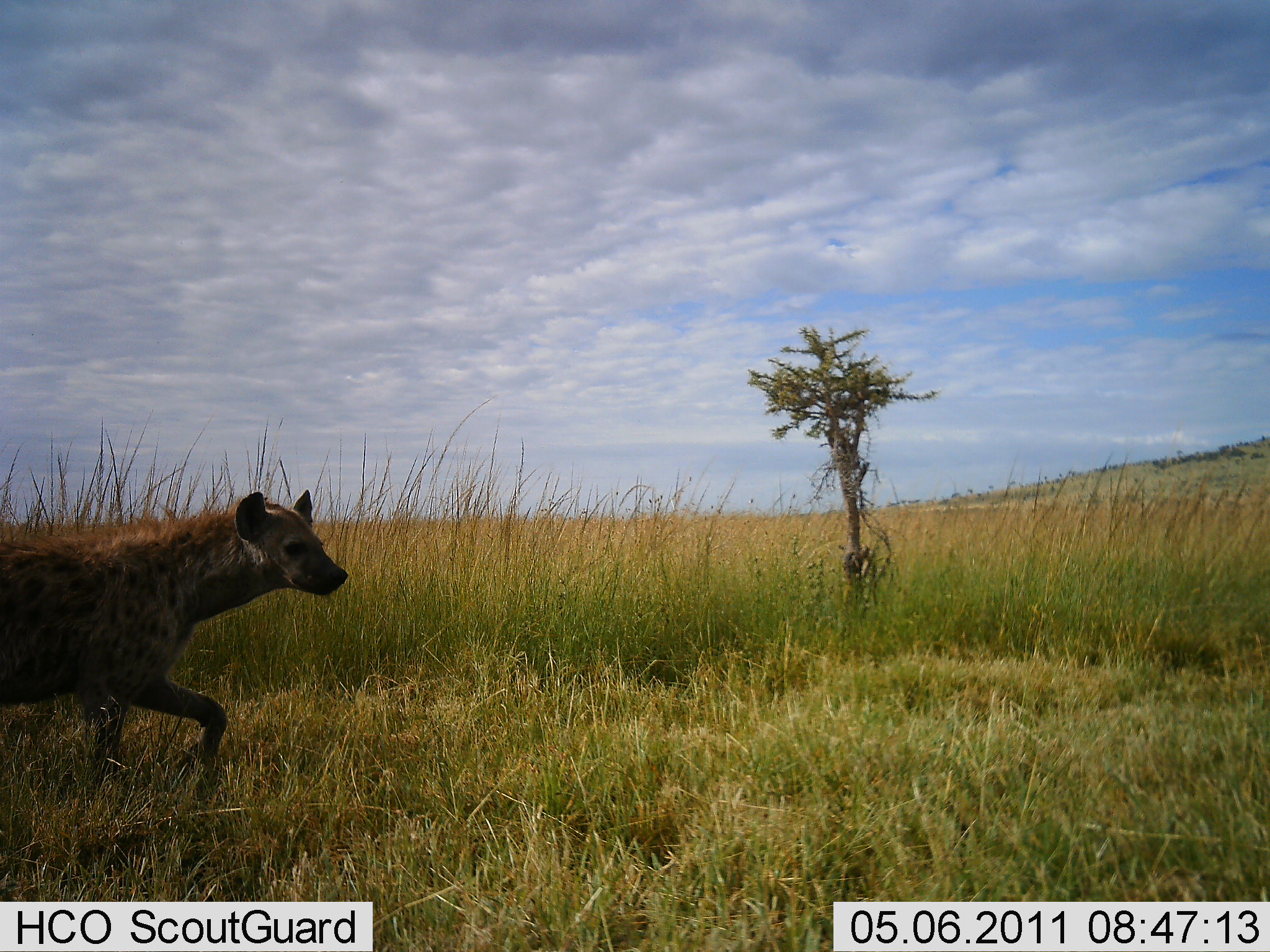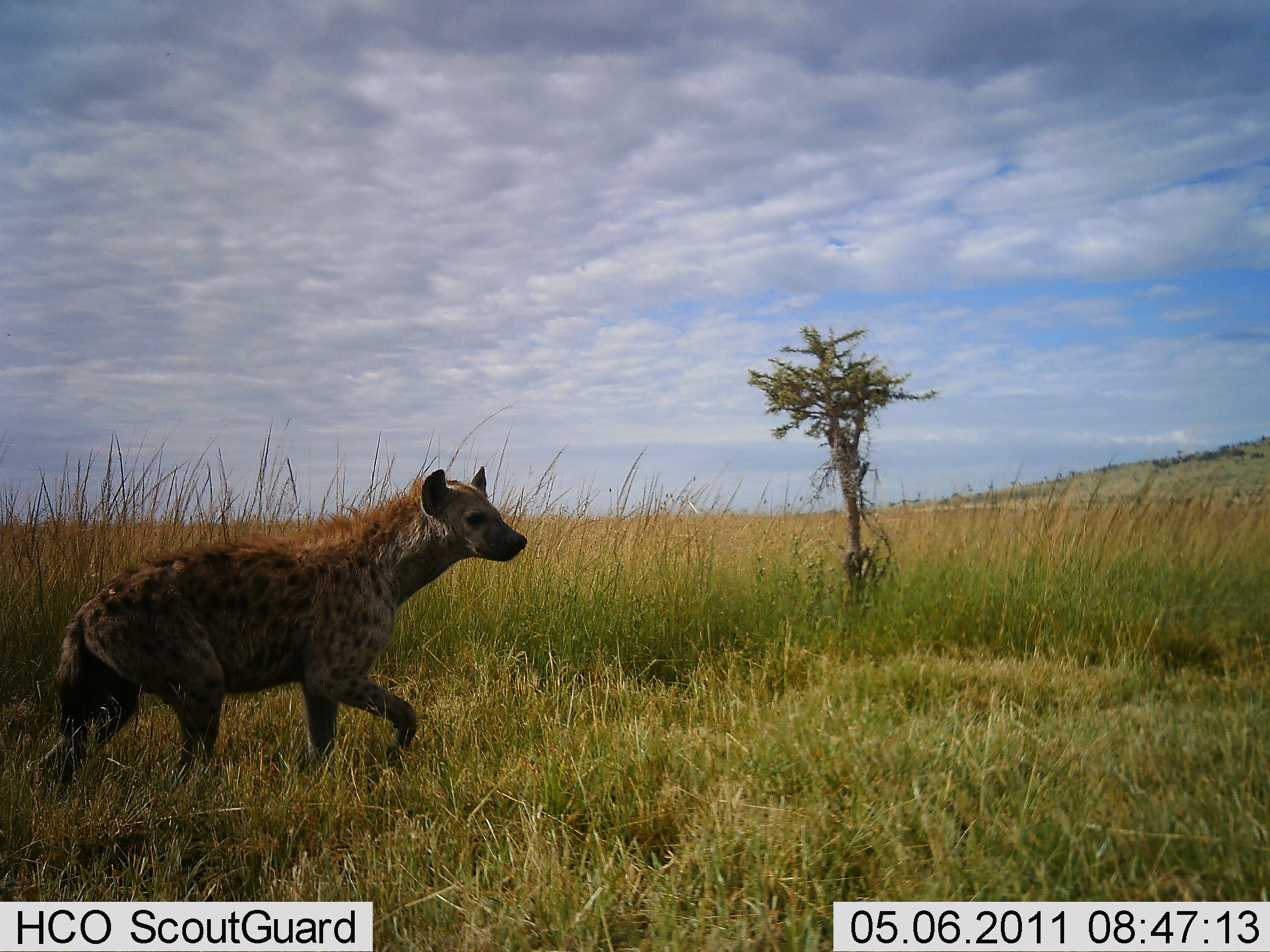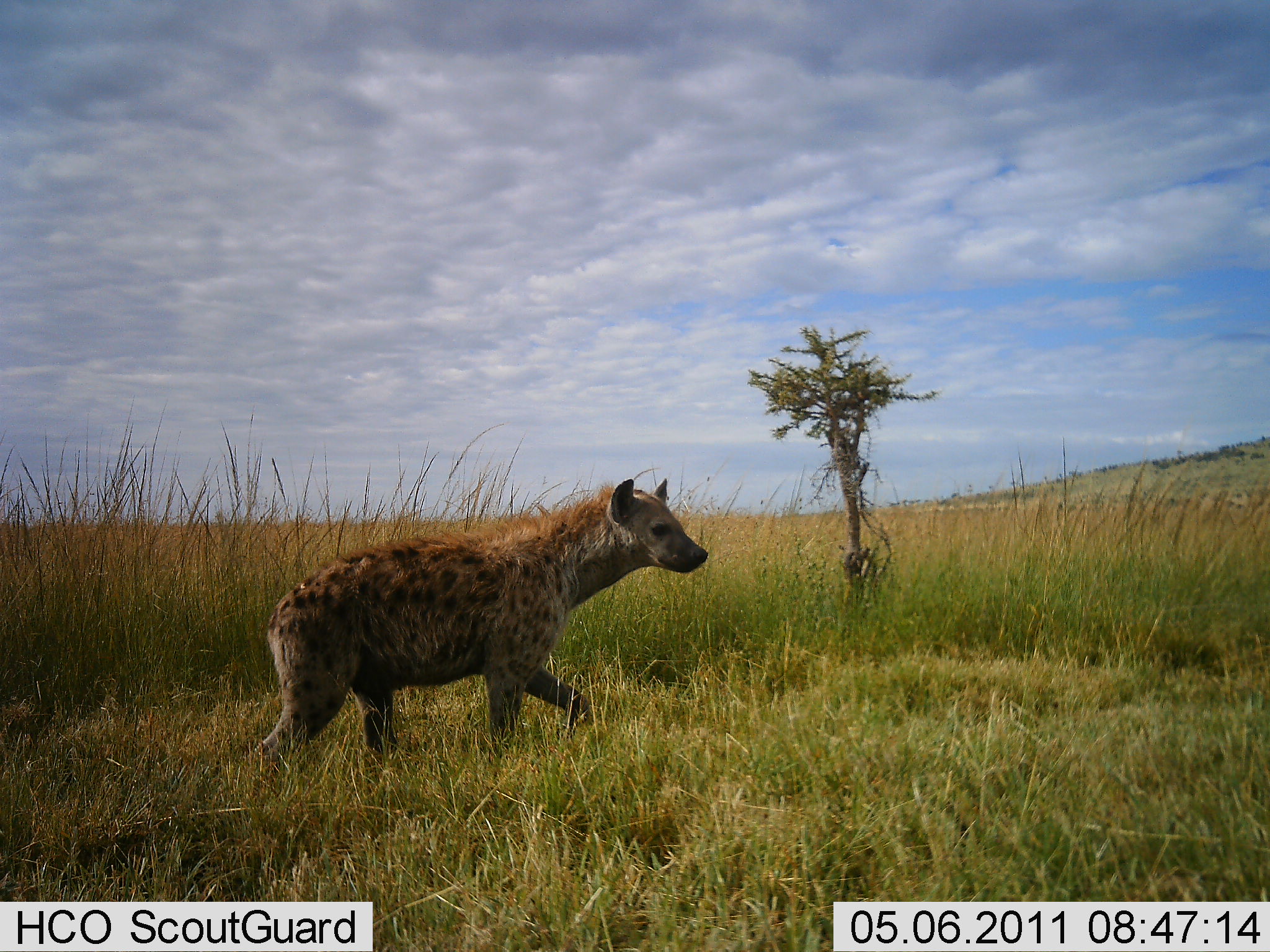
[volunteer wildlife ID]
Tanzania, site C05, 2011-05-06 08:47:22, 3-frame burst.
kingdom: Animalia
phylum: Chordata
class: Mammalia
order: Carnivora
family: Hyaenidae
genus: Crocuta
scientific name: Crocuta crocuta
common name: spotted hyena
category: hyenaspotted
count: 1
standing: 0%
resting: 0%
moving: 100%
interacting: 0%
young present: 0%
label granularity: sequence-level